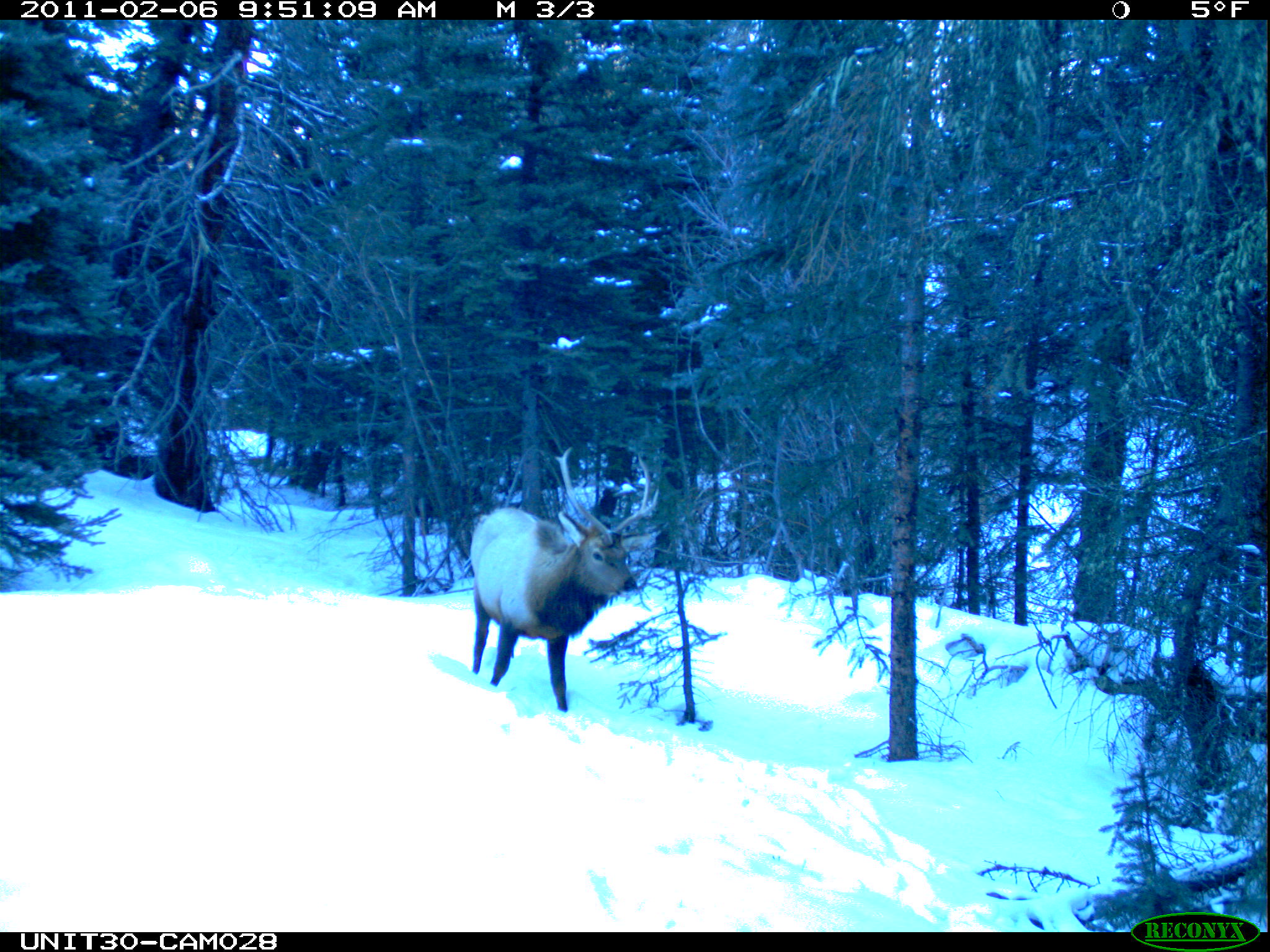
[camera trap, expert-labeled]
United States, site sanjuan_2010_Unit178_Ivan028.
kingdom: Animalia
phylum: Chordata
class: Mammalia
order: Artiodactyla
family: Cervidae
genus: Cervus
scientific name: Cervus elaphus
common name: red deer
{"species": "Cervus elaphus (red deer)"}